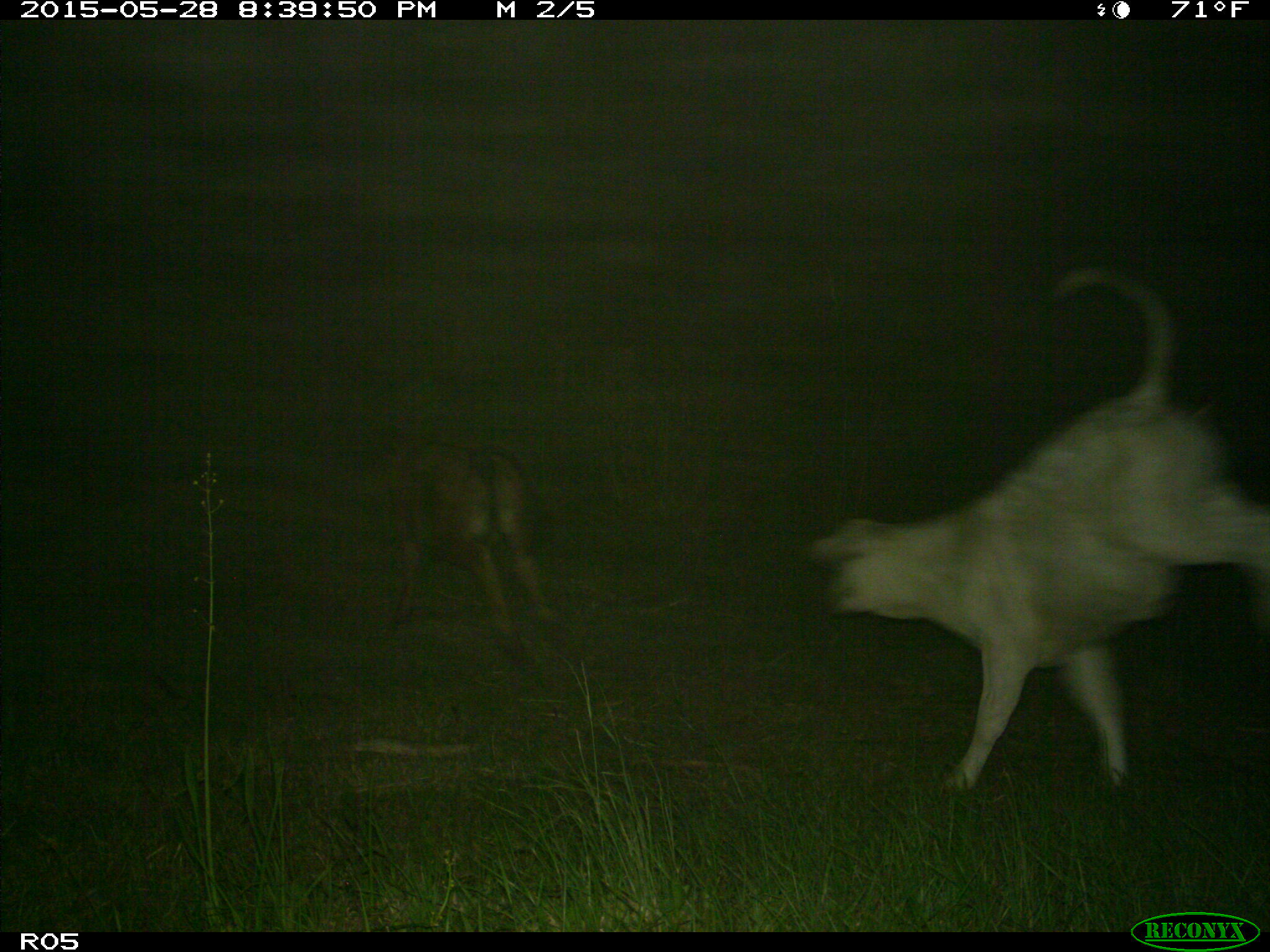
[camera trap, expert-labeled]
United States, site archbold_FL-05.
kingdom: Animalia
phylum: Chordata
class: Mammalia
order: Artiodactyla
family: Bovidae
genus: Bos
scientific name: Bos taurus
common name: domestic cow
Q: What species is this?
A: Bos taurus (domestic cow).